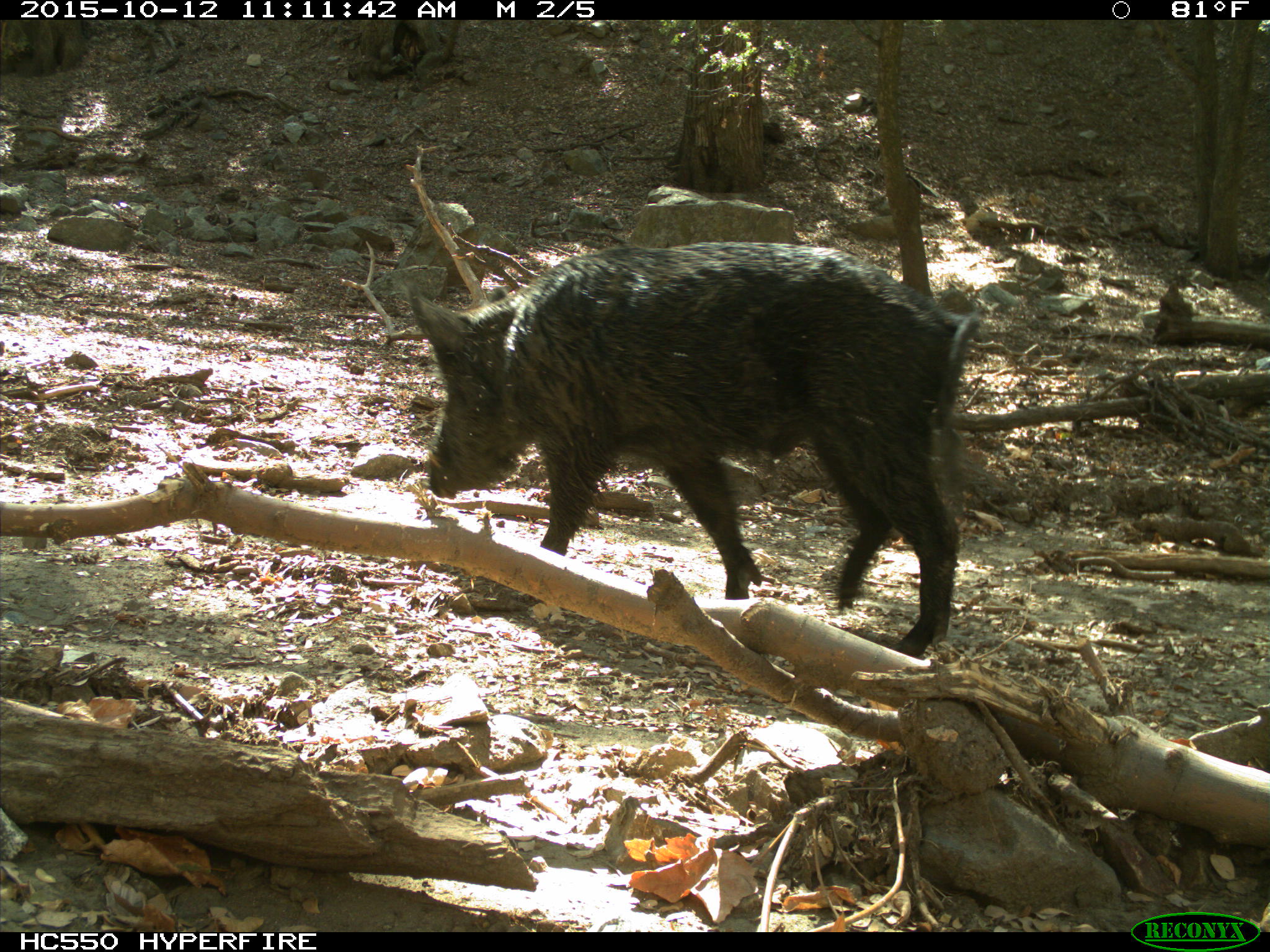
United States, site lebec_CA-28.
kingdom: Animalia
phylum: Chordata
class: Mammalia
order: Artiodactyla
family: Suidae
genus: Sus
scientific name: Sus scrofa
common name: wild boar